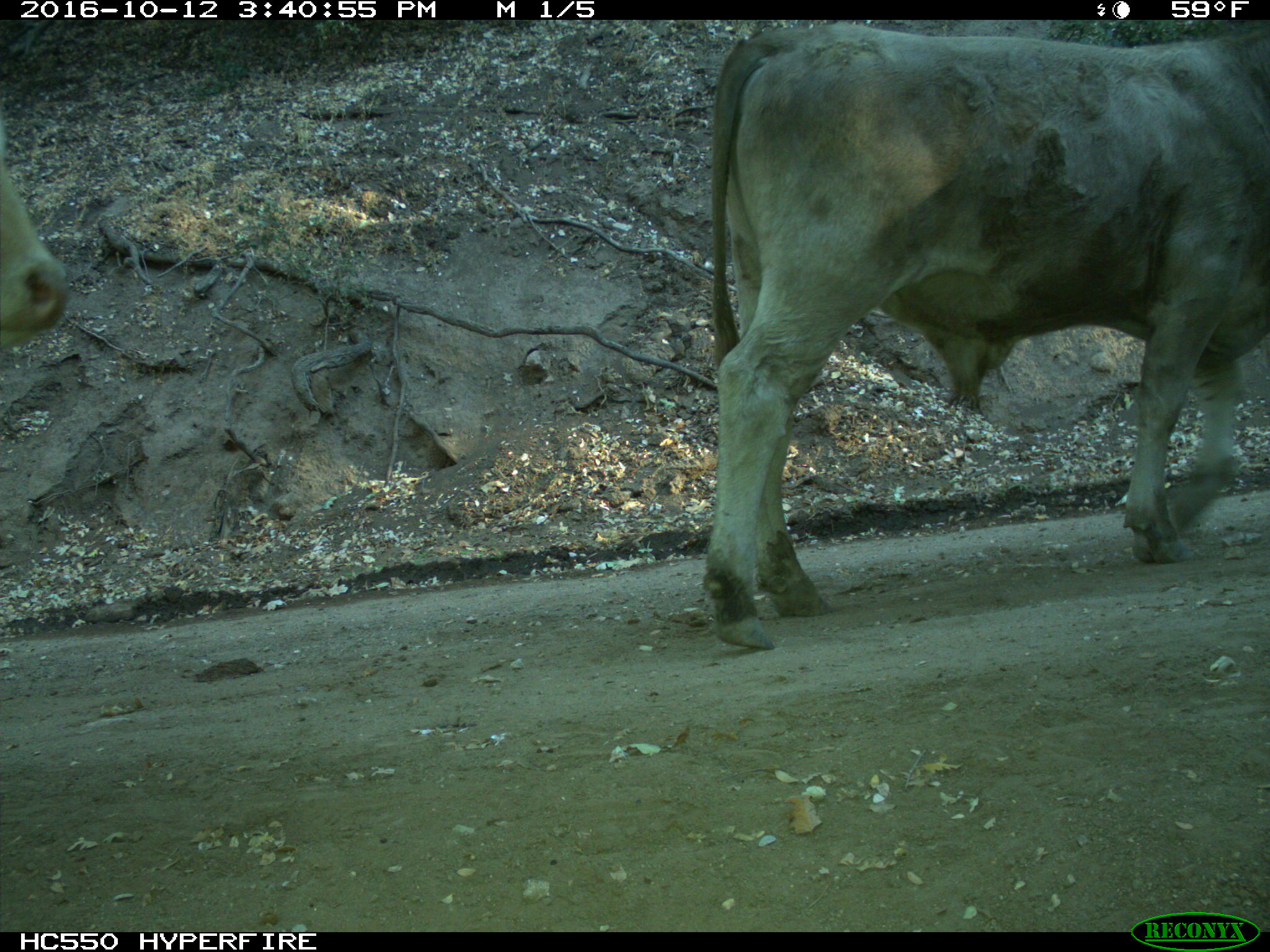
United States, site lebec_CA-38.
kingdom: Animalia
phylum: Chordata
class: Mammalia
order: Artiodactyla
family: Bovidae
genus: Bos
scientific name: Bos taurus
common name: domestic cow